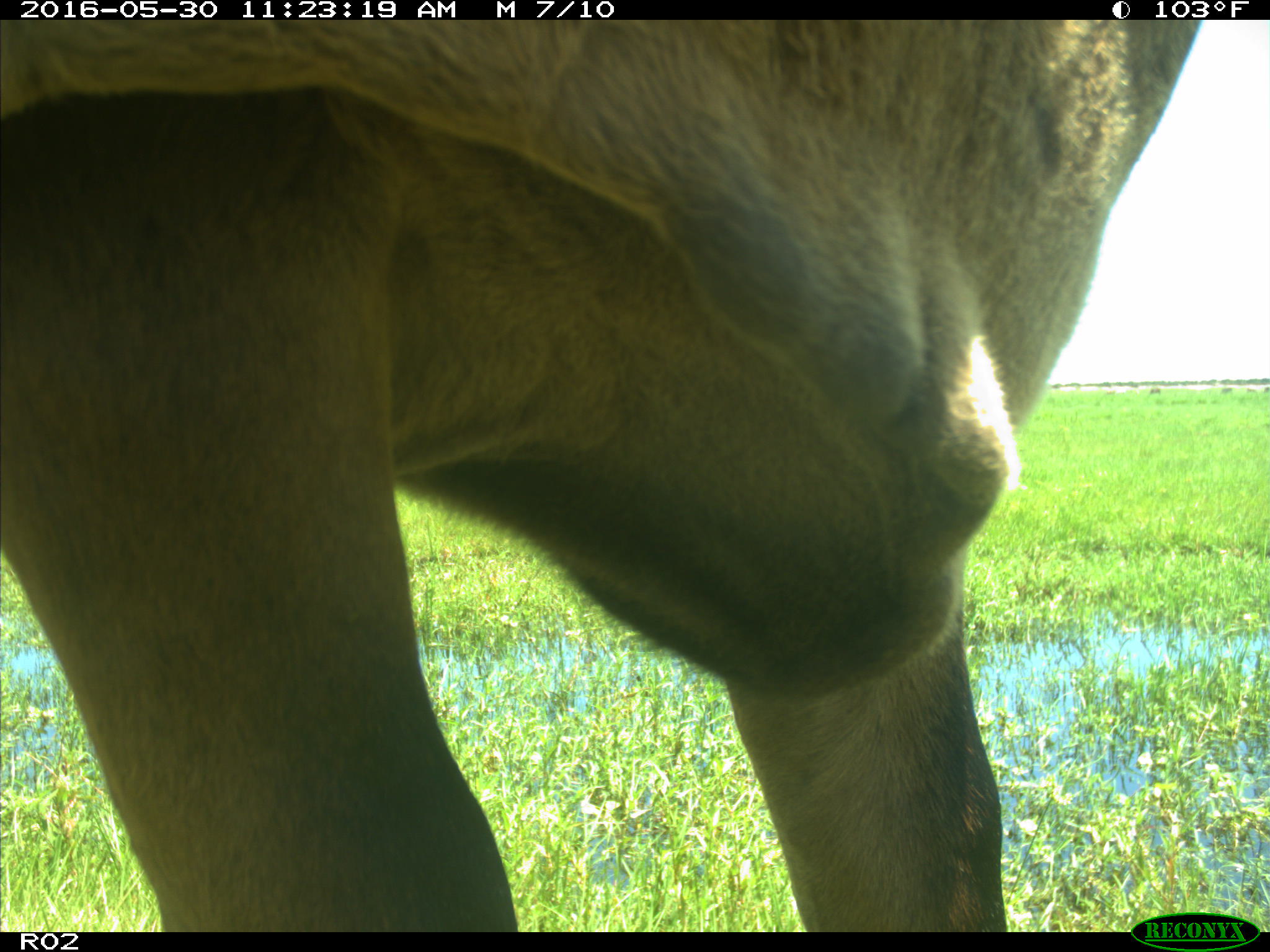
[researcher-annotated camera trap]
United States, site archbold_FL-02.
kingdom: Animalia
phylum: Chordata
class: Mammalia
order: Artiodactyla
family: Bovidae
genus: Bos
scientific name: Bos taurus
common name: domestic cow